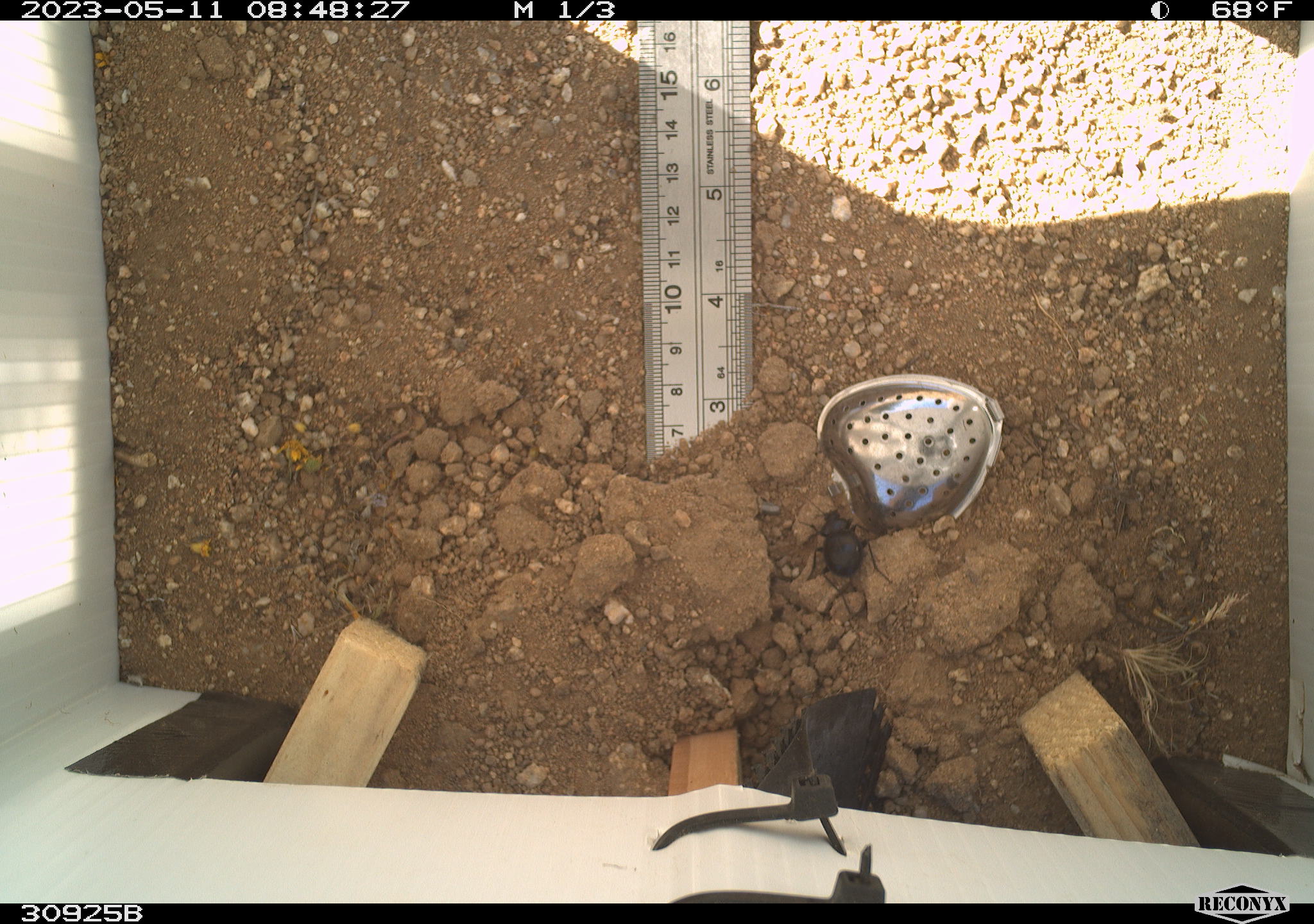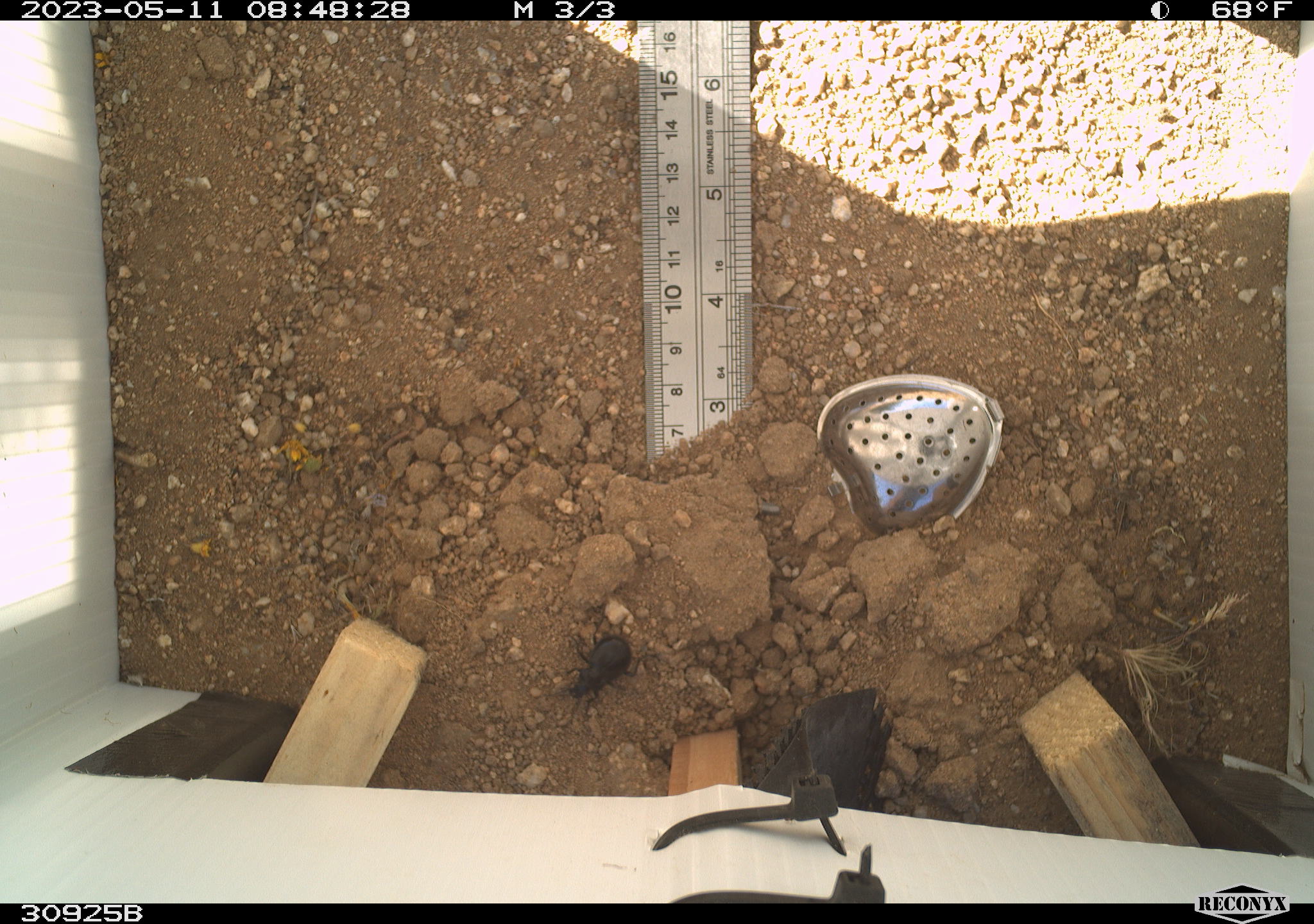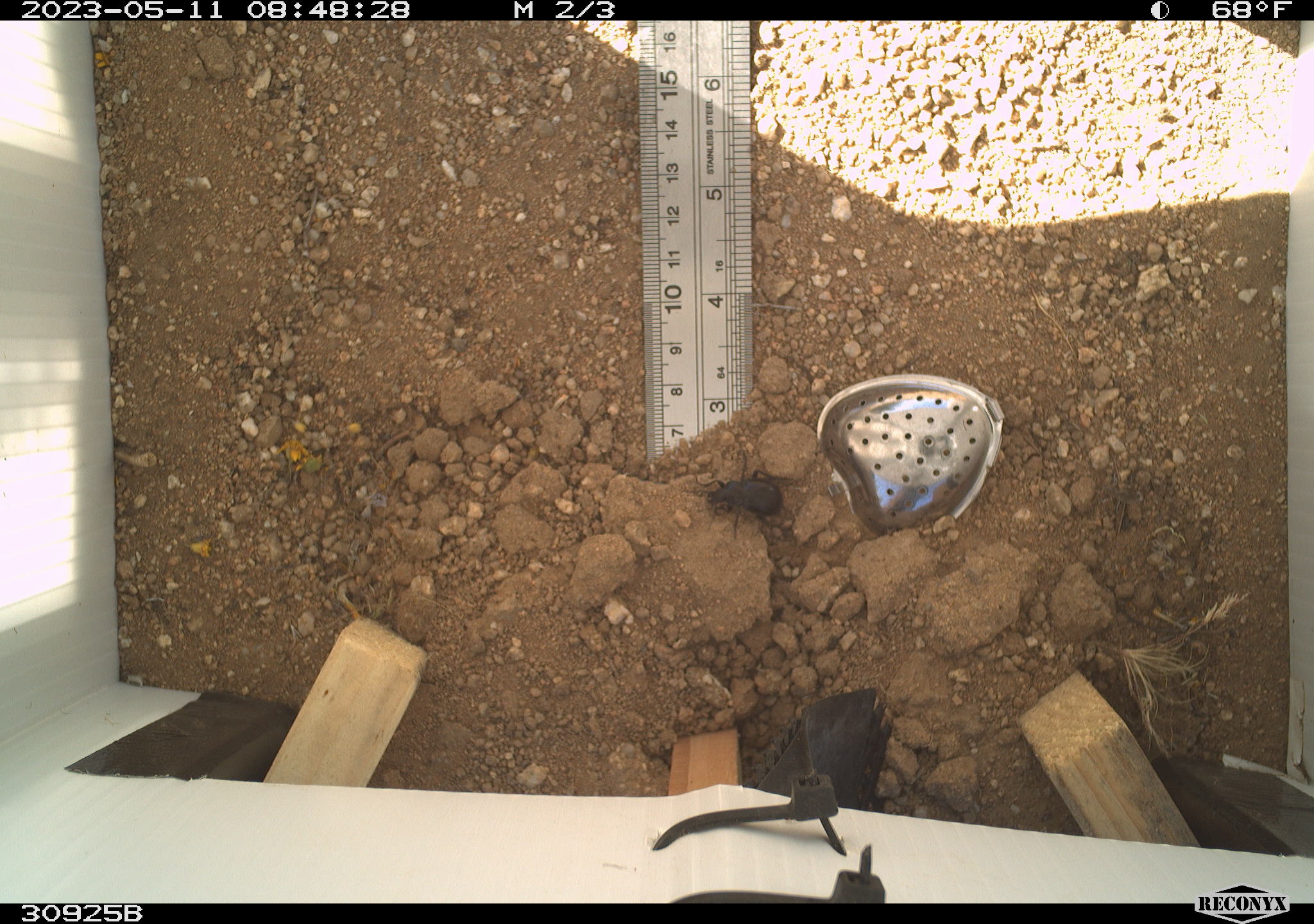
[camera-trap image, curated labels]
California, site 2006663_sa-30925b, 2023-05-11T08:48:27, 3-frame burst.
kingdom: Animalia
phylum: Arthropoda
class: Insecta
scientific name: Insecta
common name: insect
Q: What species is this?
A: Insect (Insecta).